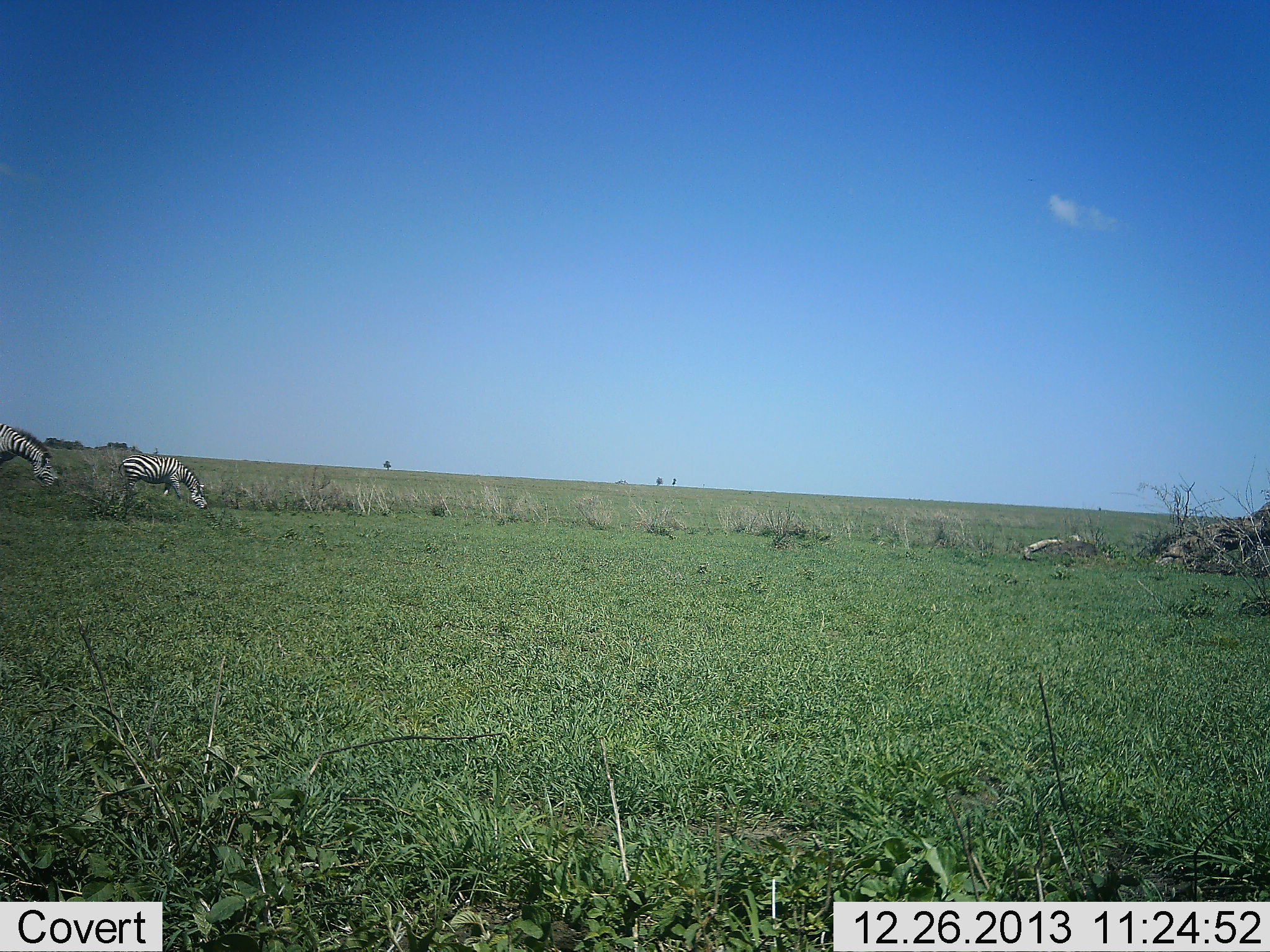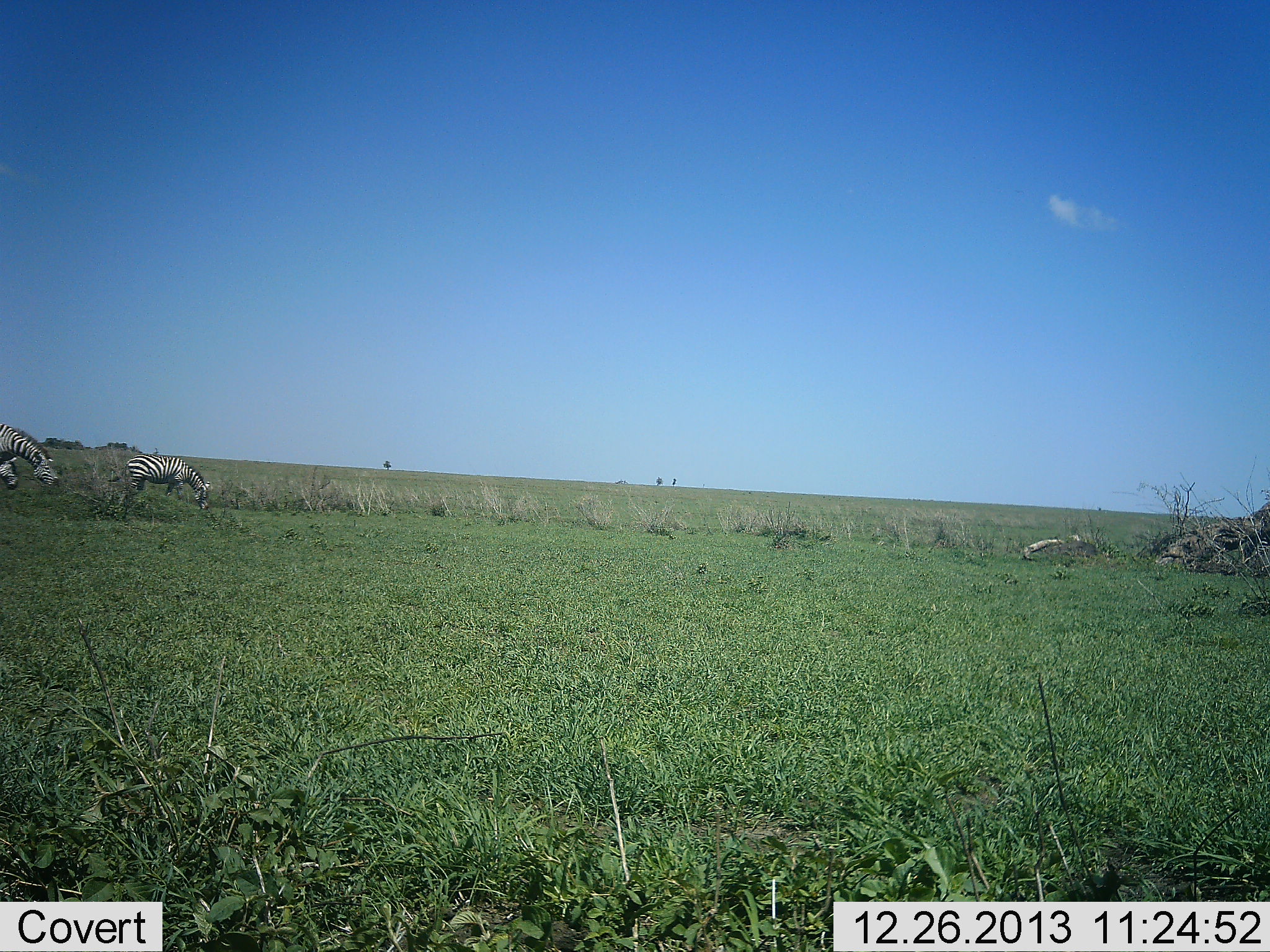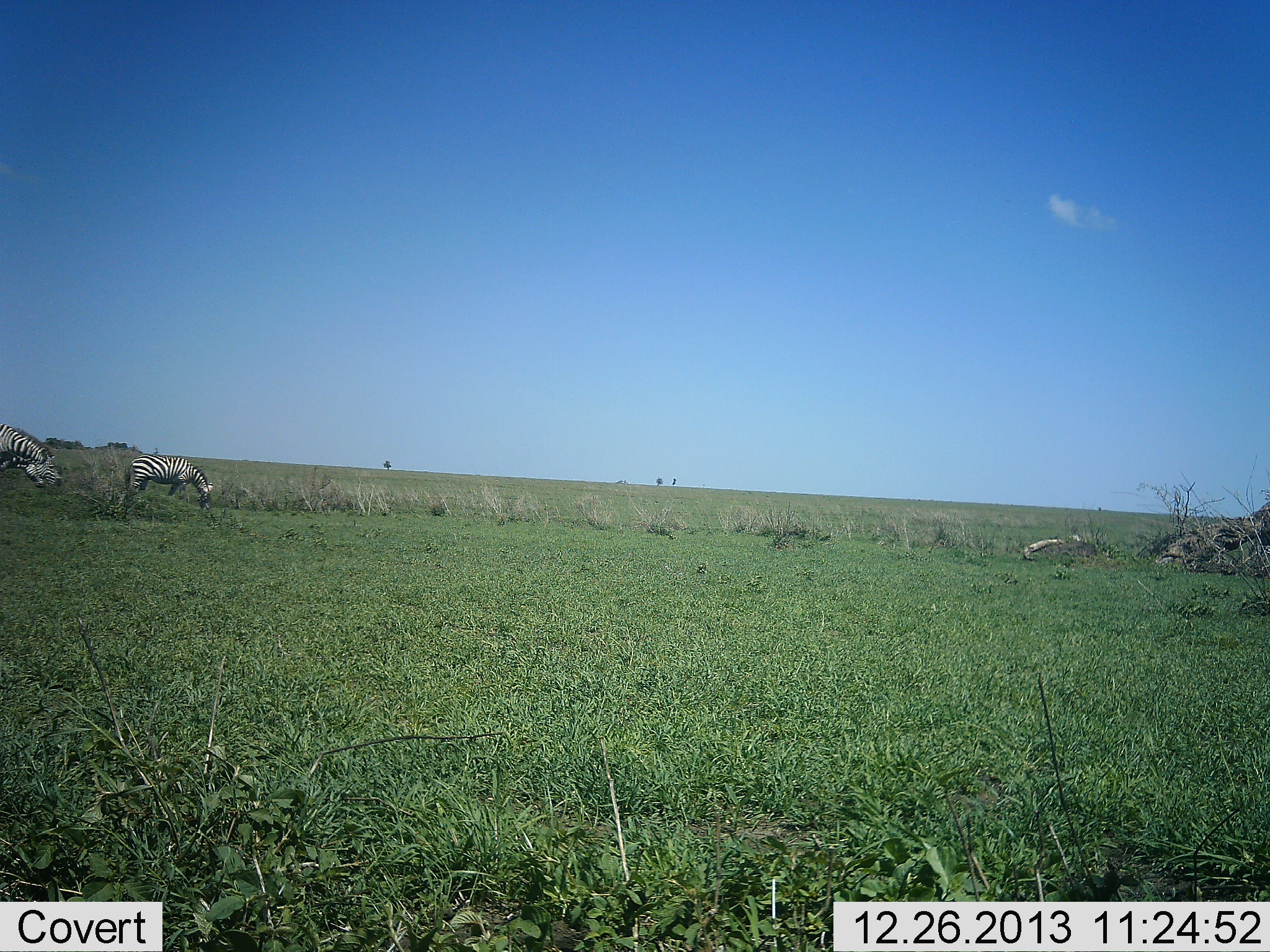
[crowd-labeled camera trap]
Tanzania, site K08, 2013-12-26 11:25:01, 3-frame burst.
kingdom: Animalia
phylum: Chordata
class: Mammalia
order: Perissodactyla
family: Equidae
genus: Equus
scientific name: Equus quagga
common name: plains zebra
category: zebra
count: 3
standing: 20%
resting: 0%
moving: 10%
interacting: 0%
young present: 0%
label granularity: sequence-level